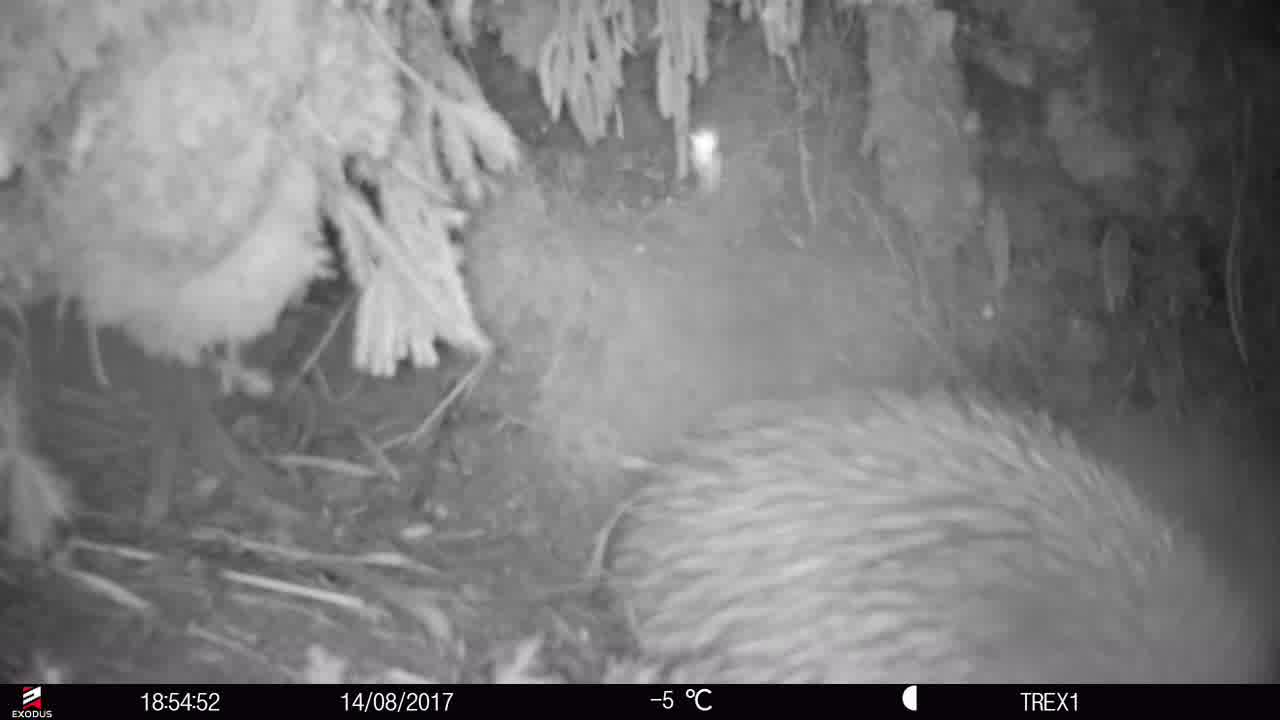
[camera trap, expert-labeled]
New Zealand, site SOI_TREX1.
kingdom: Animalia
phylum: Chordata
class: Aves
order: Apterygiformes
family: Apterygidae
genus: Apteryx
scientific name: Apteryx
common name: kiwi